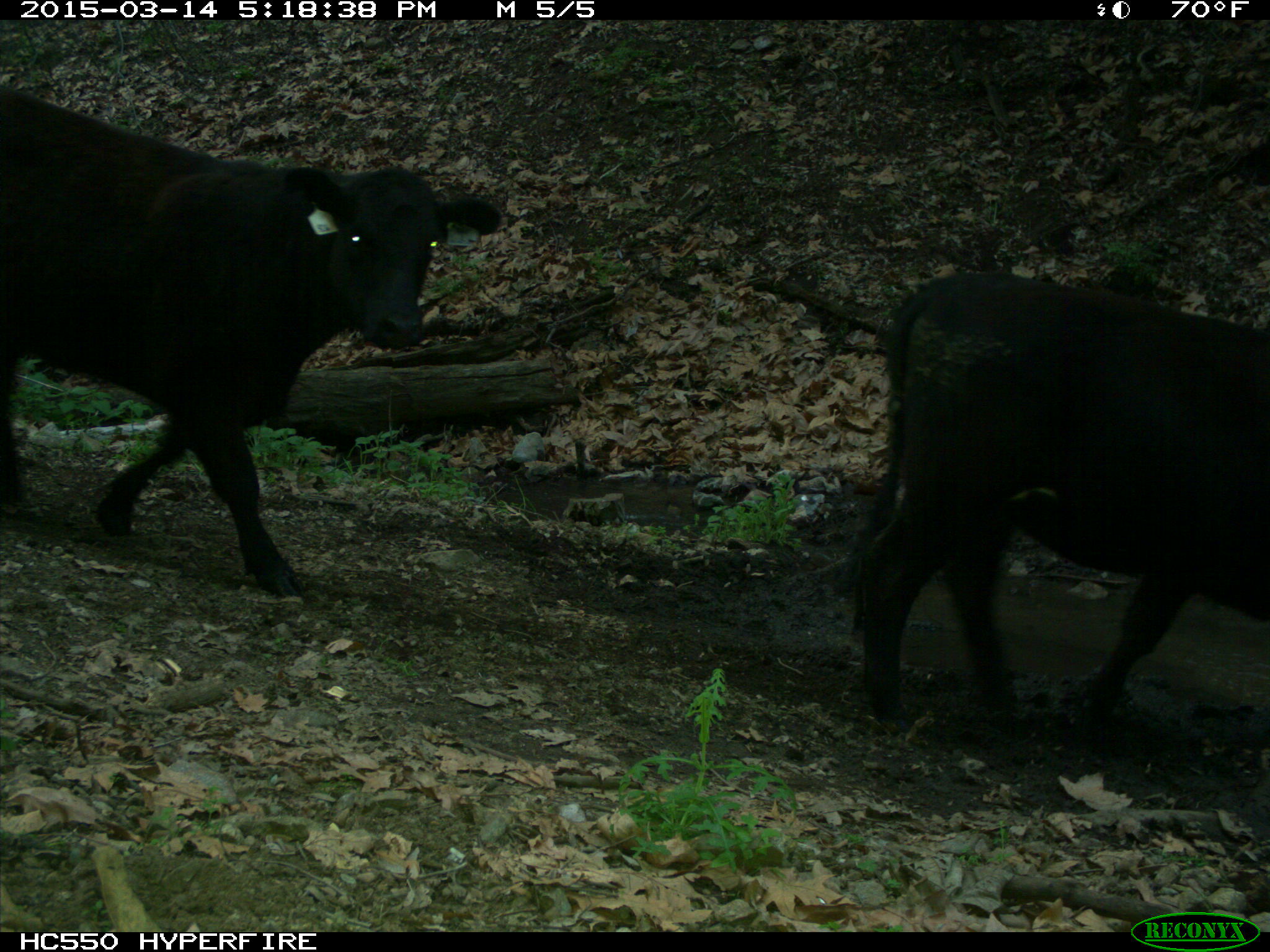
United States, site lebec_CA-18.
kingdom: Animalia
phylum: Chordata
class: Mammalia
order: Artiodactyla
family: Bovidae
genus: Bos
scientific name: Bos taurus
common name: domestic cow